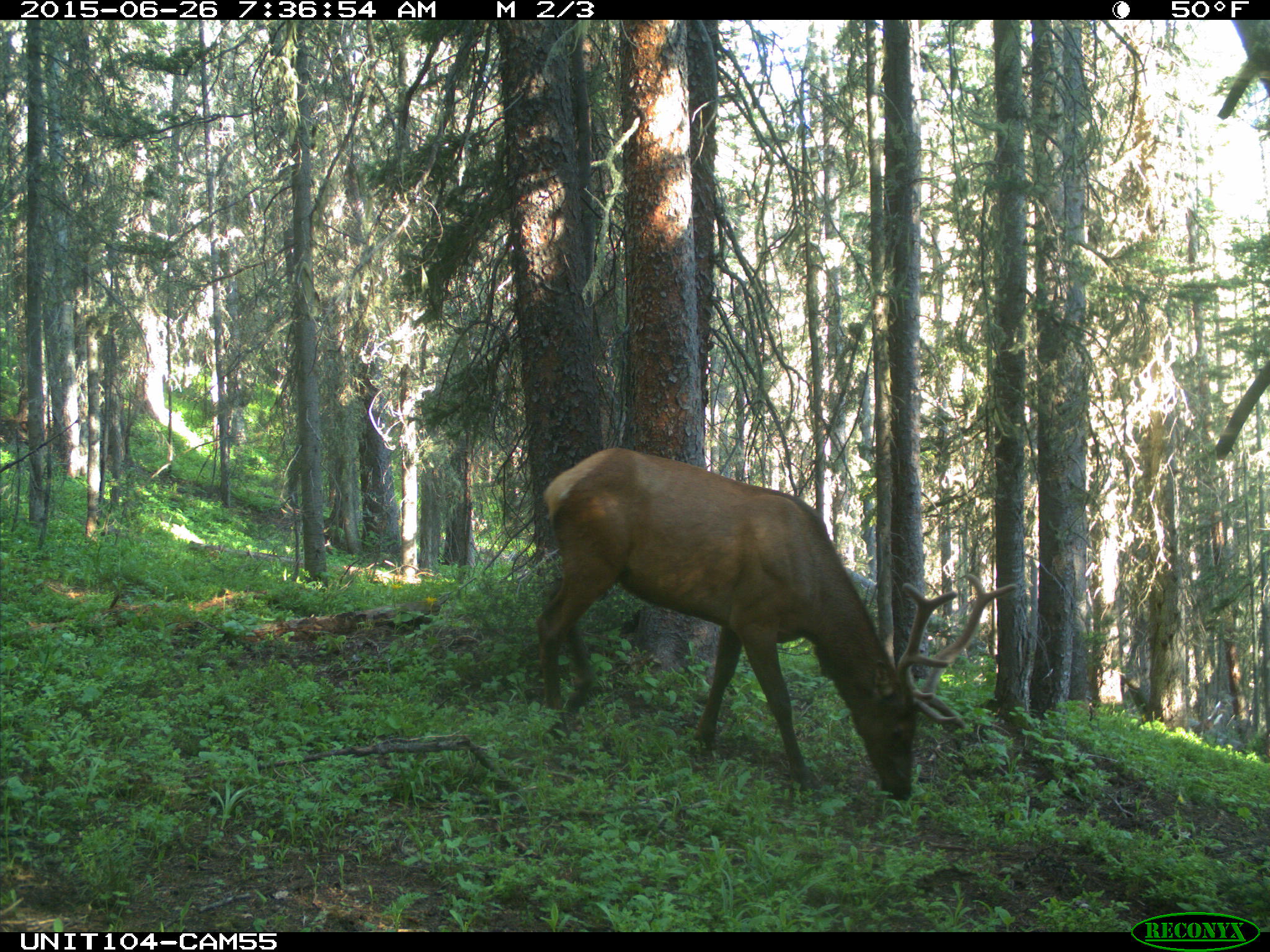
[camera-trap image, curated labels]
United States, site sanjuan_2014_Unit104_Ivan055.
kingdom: Animalia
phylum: Chordata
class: Mammalia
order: Artiodactyla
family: Cervidae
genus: Cervus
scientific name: Cervus elaphus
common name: red deer